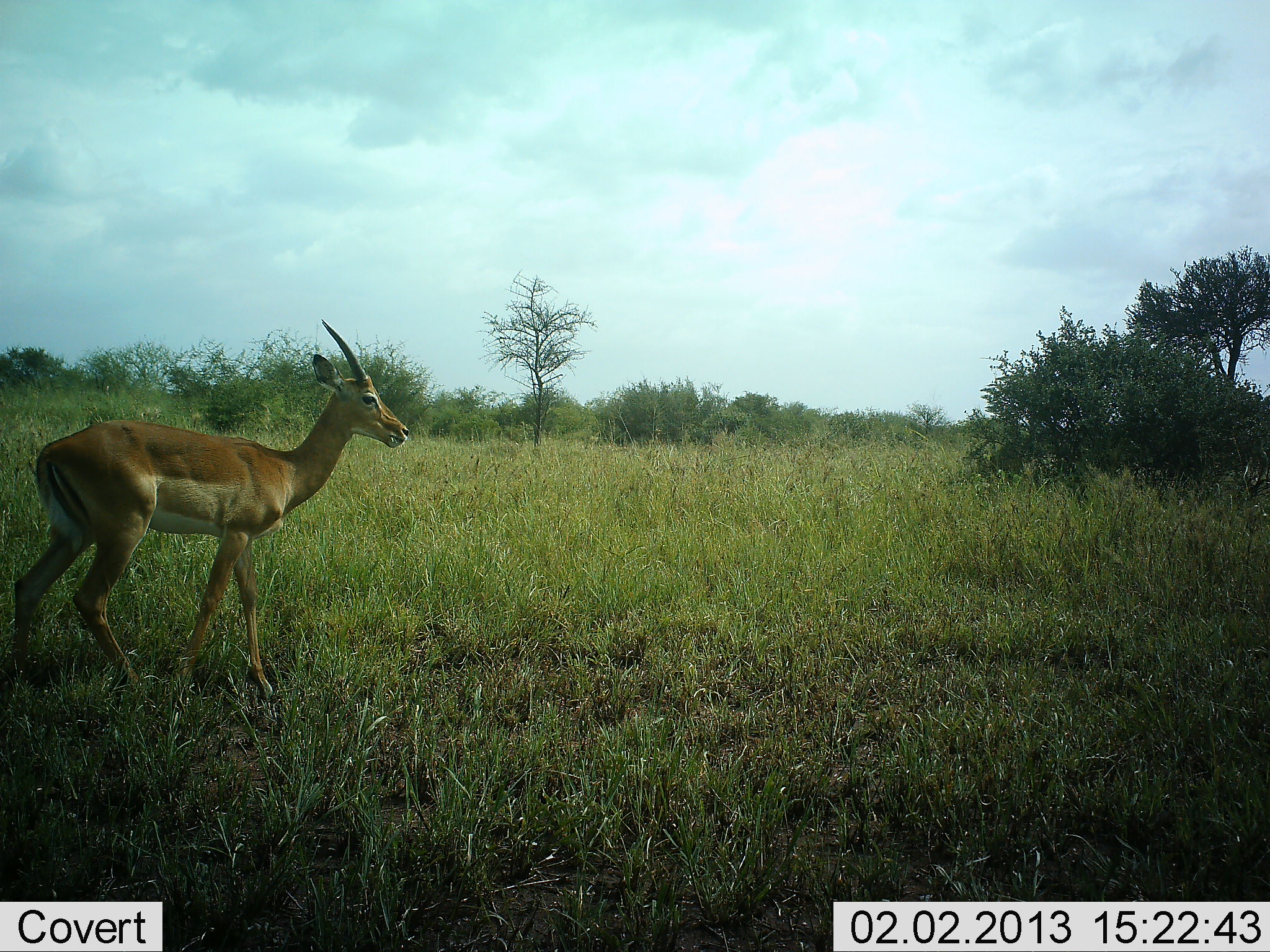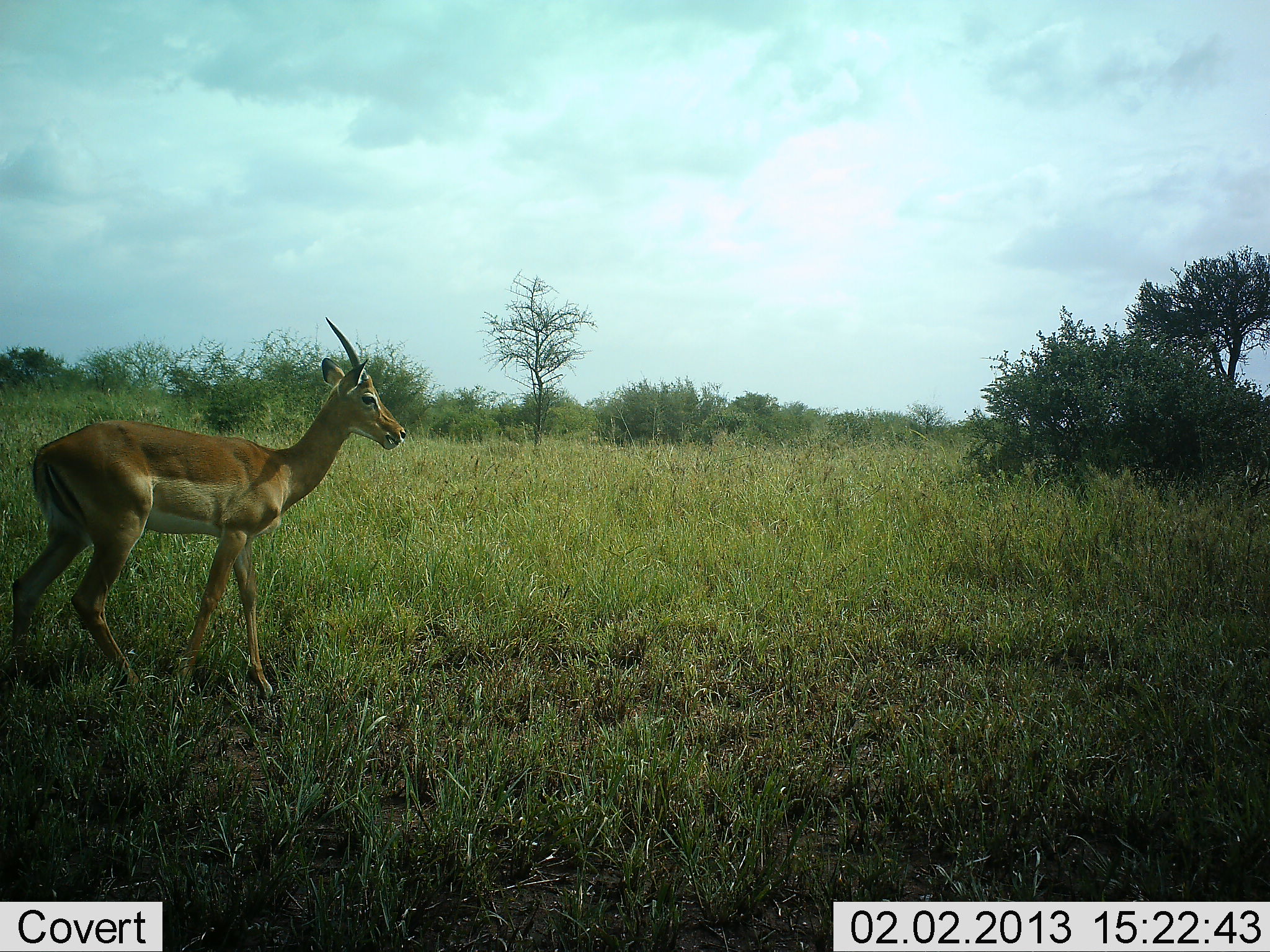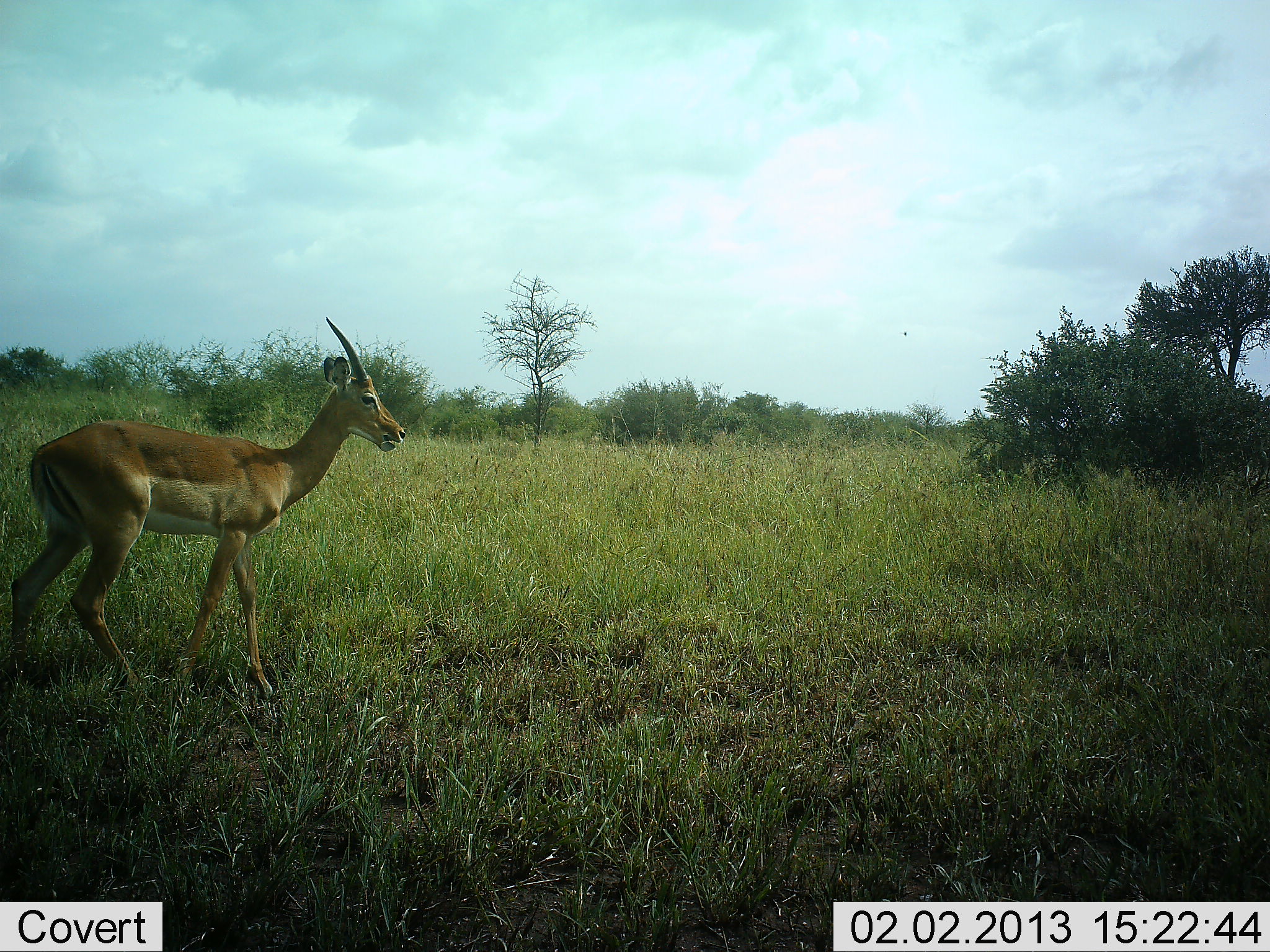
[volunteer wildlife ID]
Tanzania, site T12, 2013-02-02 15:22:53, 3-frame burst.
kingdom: Animalia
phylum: Chordata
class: Mammalia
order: Artiodactyla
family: Bovidae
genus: Nanger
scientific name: Nanger granti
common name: grant's gazelle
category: gazellegrants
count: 1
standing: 55%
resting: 0%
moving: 40%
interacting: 0%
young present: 0%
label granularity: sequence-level